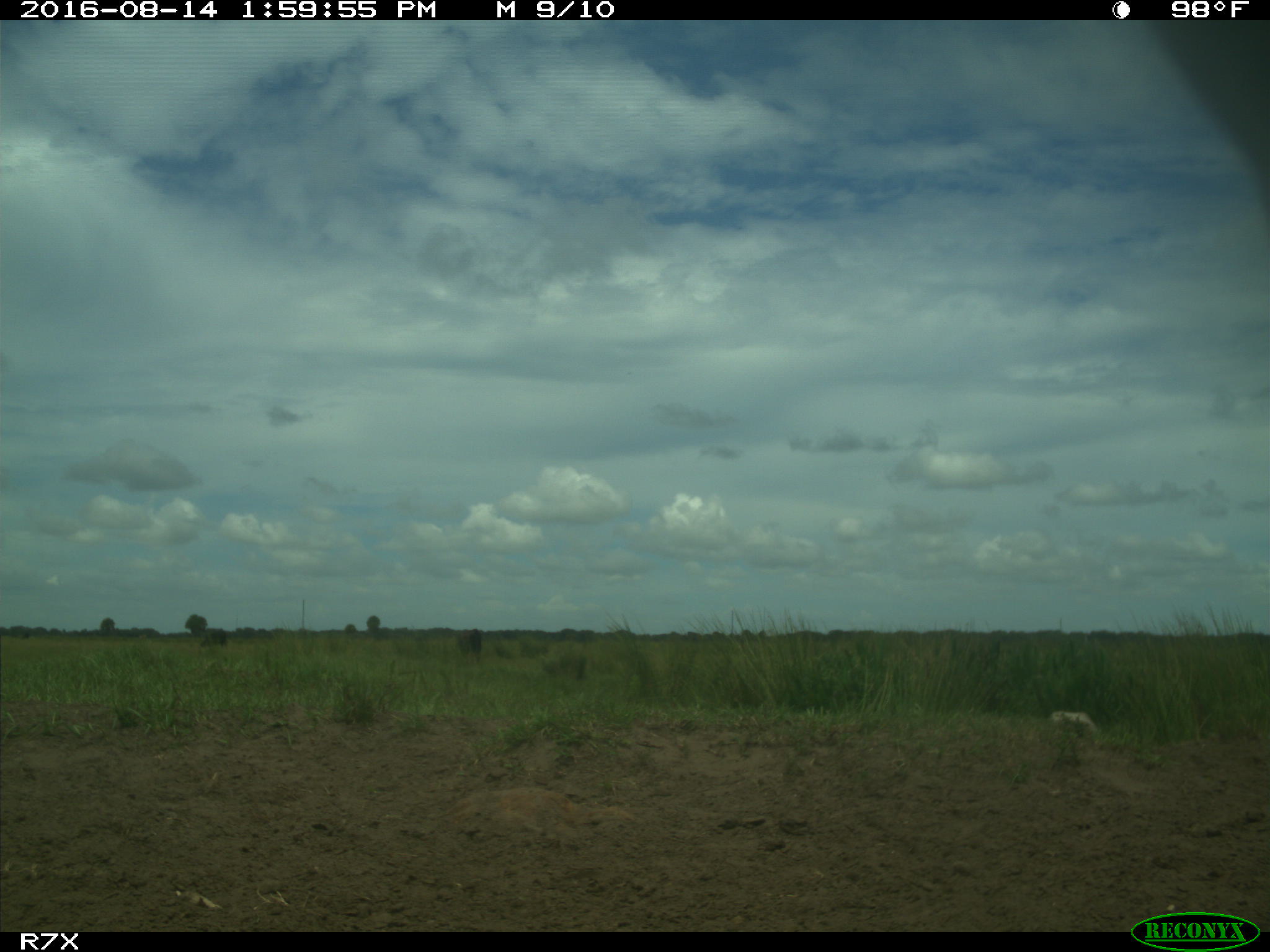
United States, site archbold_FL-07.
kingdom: Animalia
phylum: Chordata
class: Mammalia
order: Artiodactyla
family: Bovidae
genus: Bos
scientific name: Bos taurus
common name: domestic cow